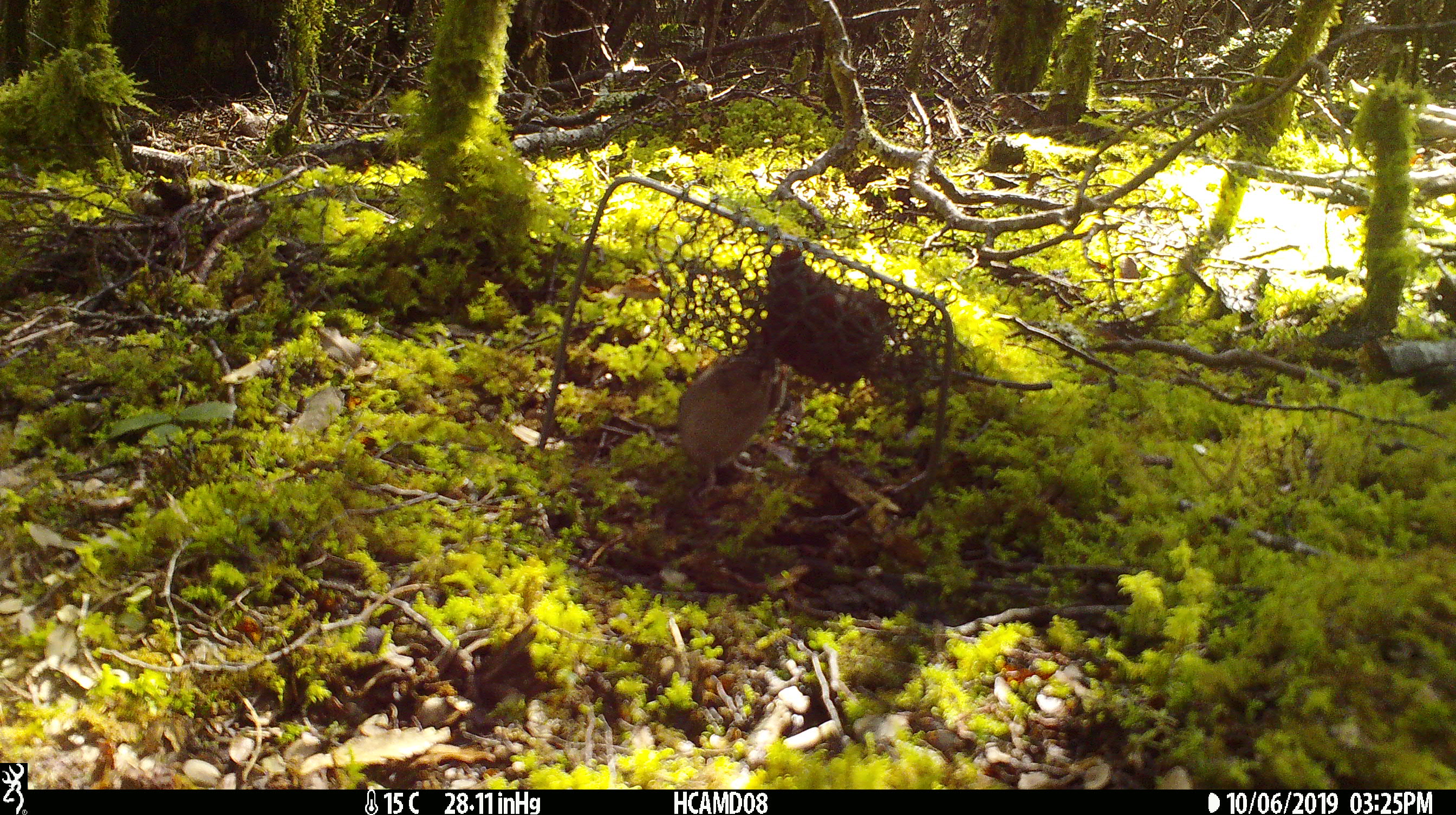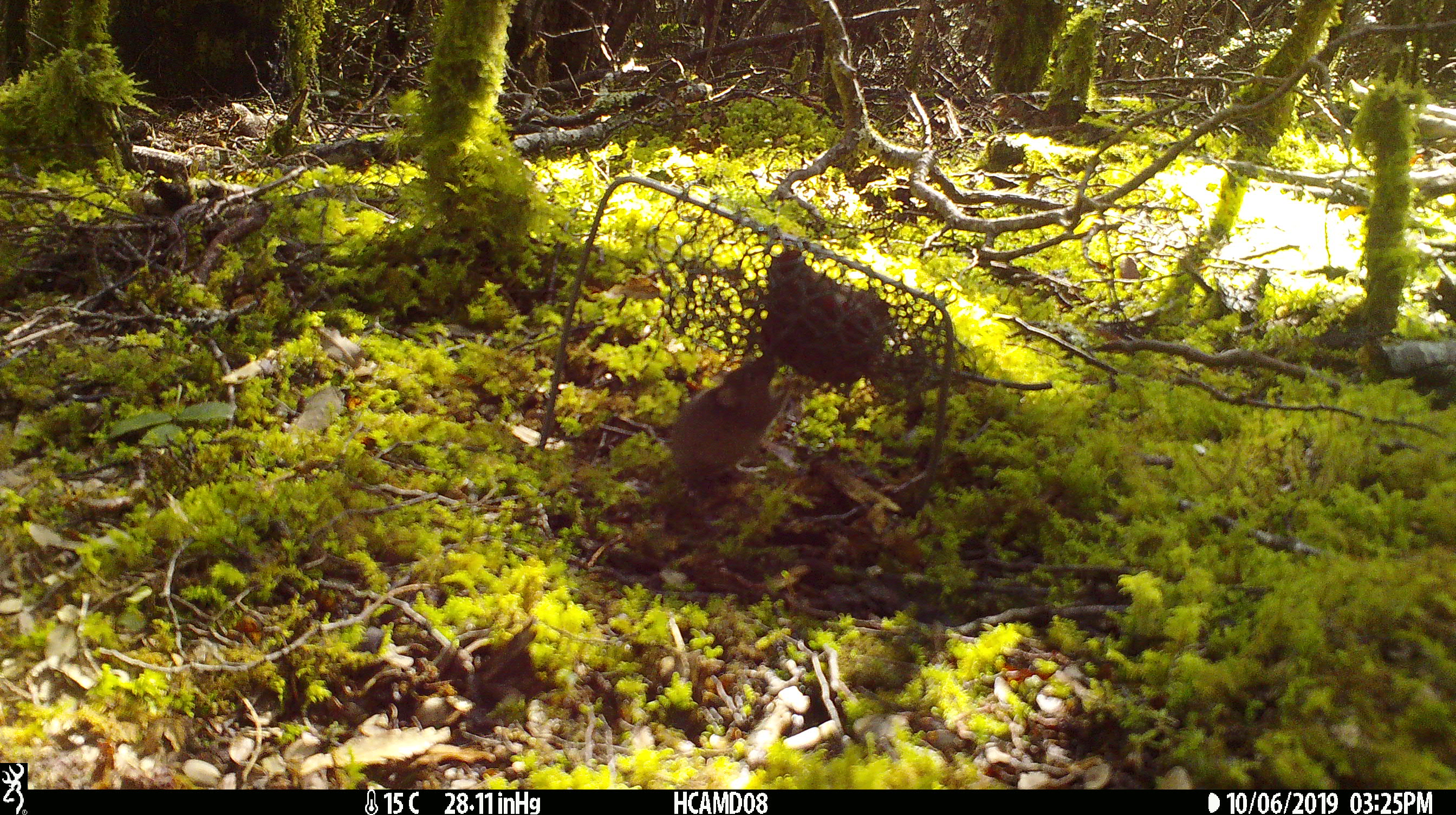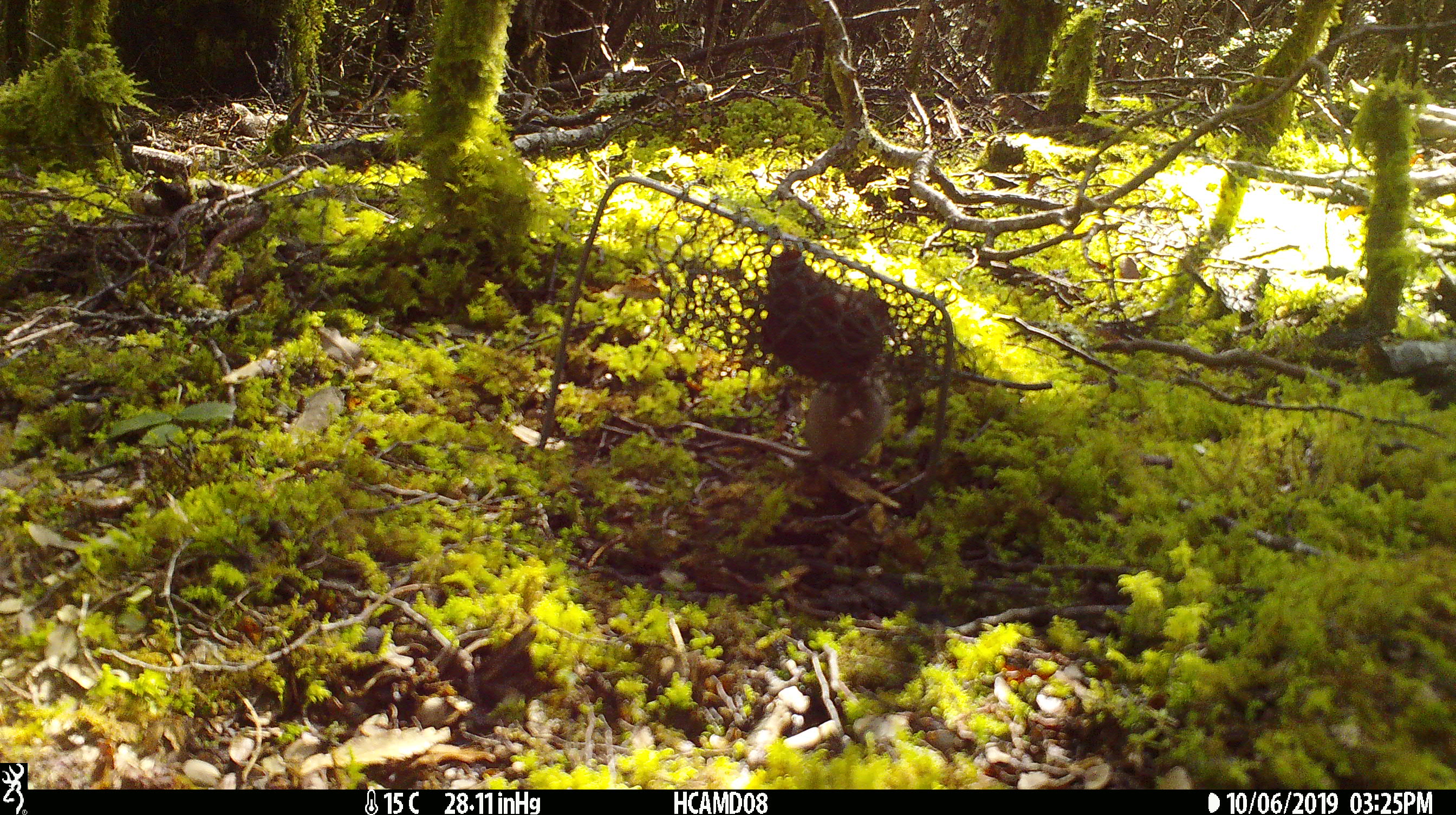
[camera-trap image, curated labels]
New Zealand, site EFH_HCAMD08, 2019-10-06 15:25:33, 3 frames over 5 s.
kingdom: Animalia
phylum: Chordata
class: Mammalia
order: Rodentia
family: Muridae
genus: Mus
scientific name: Mus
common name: mouse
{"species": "mouse (Mus)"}